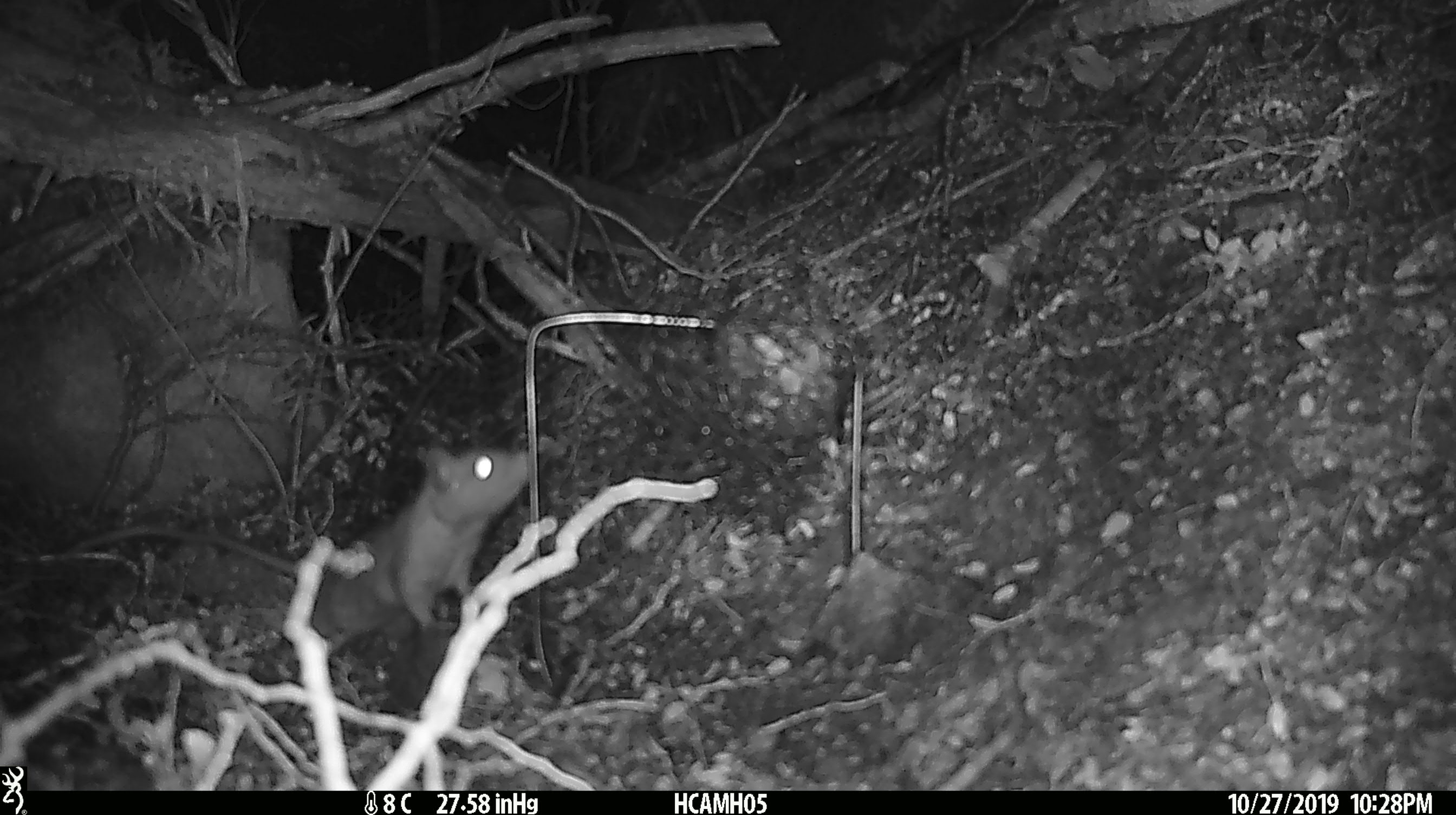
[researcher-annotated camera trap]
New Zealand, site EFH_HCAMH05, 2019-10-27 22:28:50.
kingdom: Animalia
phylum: Chordata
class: Mammalia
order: Rodentia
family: Muridae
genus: Rattus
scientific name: Rattus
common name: rat